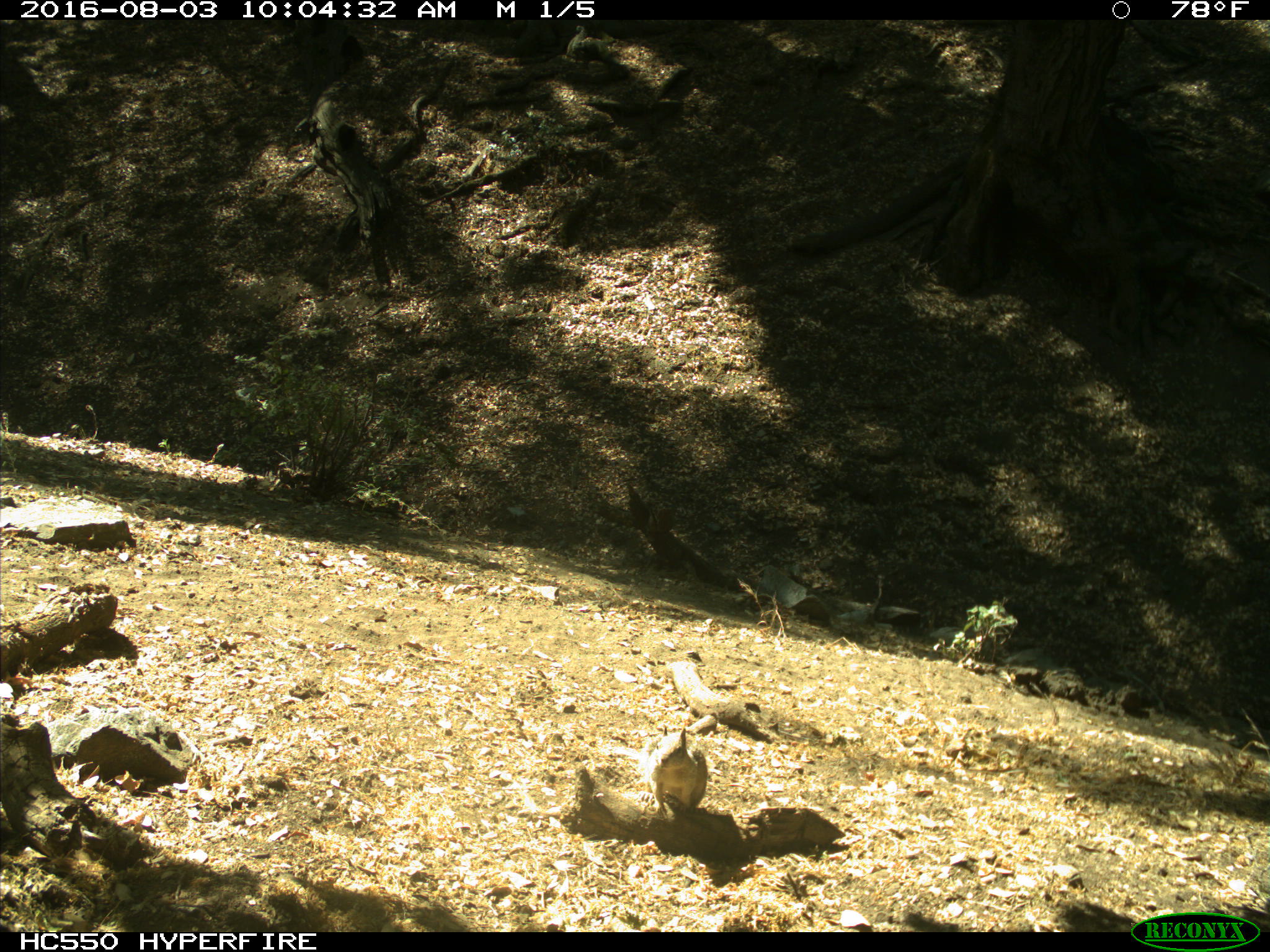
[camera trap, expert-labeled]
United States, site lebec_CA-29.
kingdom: Animalia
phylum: Chordata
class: Mammalia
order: Rodentia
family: Sciuridae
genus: Otospermophilus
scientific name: Otospermophilus beecheyi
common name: california ground squirrel